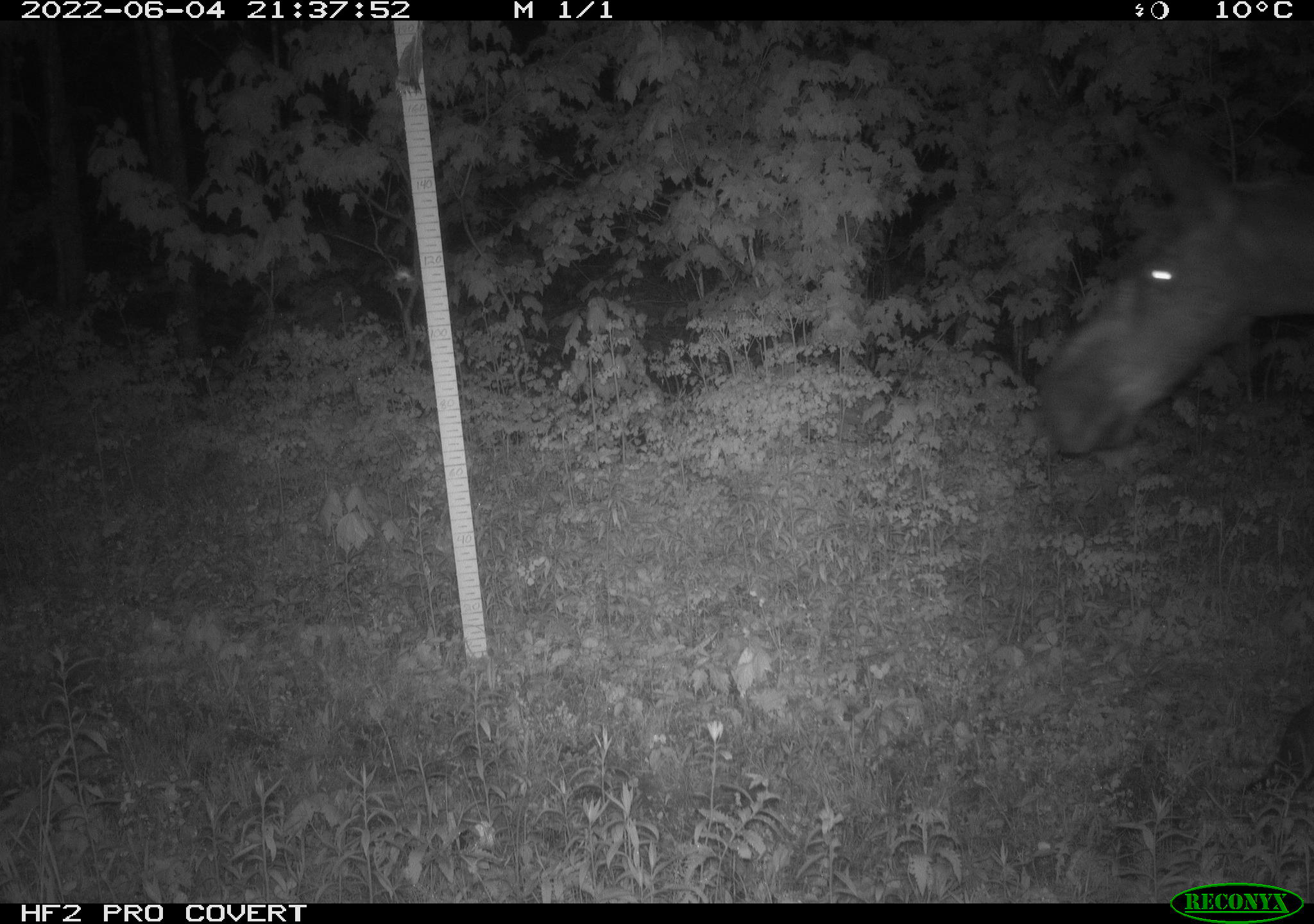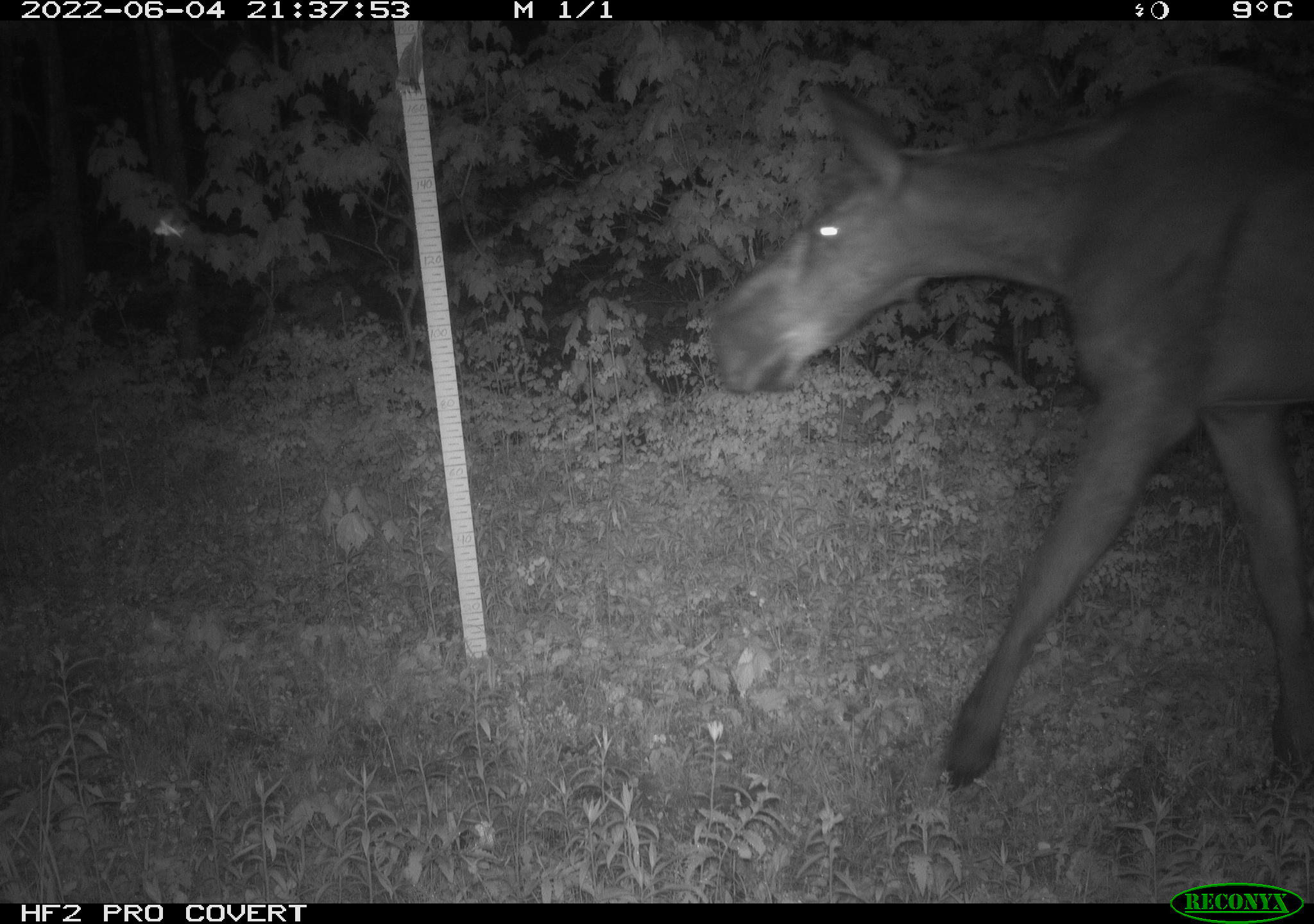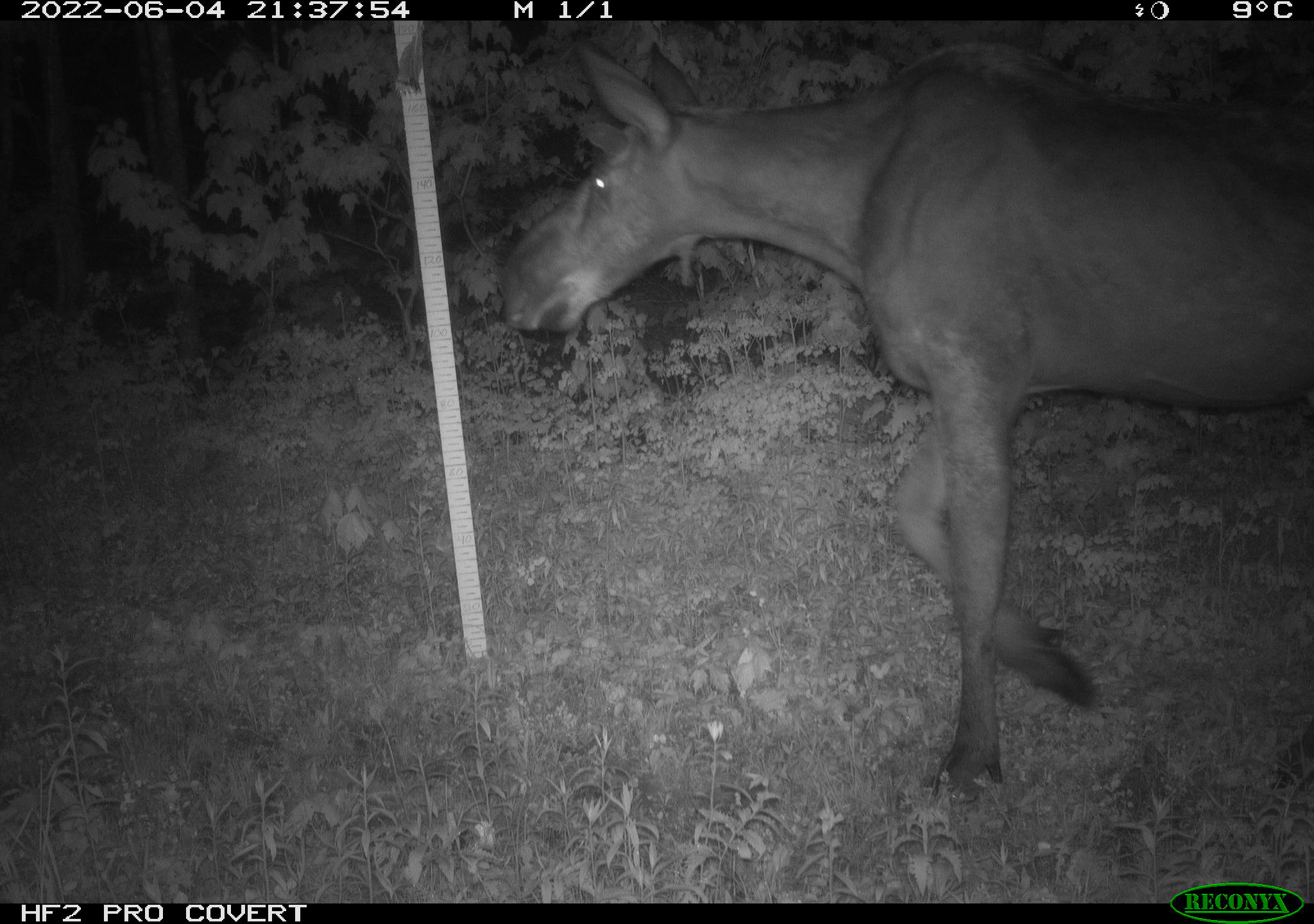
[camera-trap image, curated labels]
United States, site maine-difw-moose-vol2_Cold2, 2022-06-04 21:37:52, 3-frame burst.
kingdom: Animalia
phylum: Chordata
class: Mammalia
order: Artiodactyla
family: Cervidae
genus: Alces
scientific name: Alces alces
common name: moose